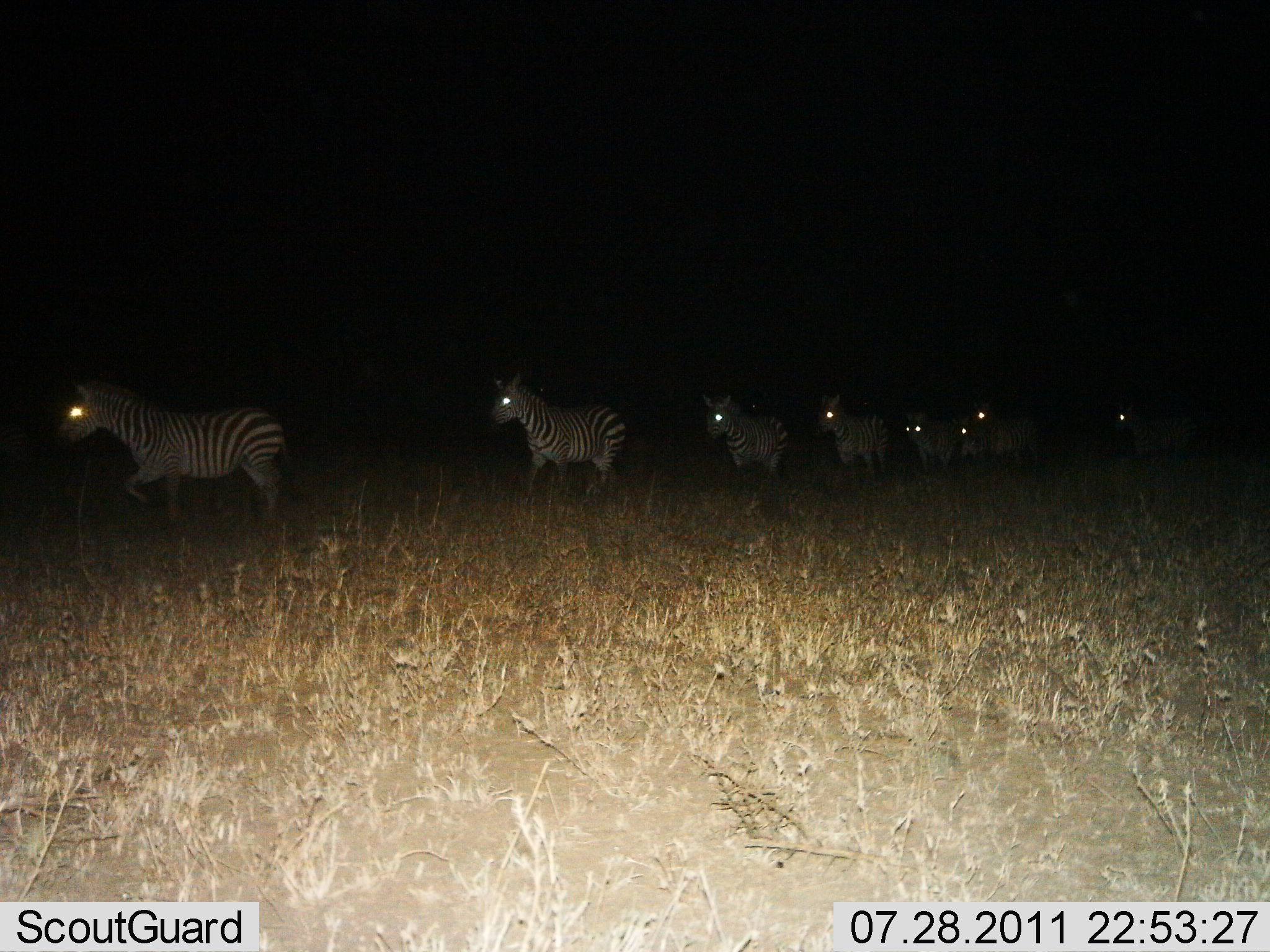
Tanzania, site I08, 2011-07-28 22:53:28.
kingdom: Animalia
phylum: Chordata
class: Mammalia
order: Perissodactyla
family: Equidae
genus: Equus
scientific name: Equus quagga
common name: plains zebra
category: zebra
Zebra (plains zebra) (Equus quagga), count 8. Behavior (volunteer vote fractions): standing 7%, resting 0%, moving 100%, interacting 0%. Young present (vote fraction): 0%. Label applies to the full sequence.